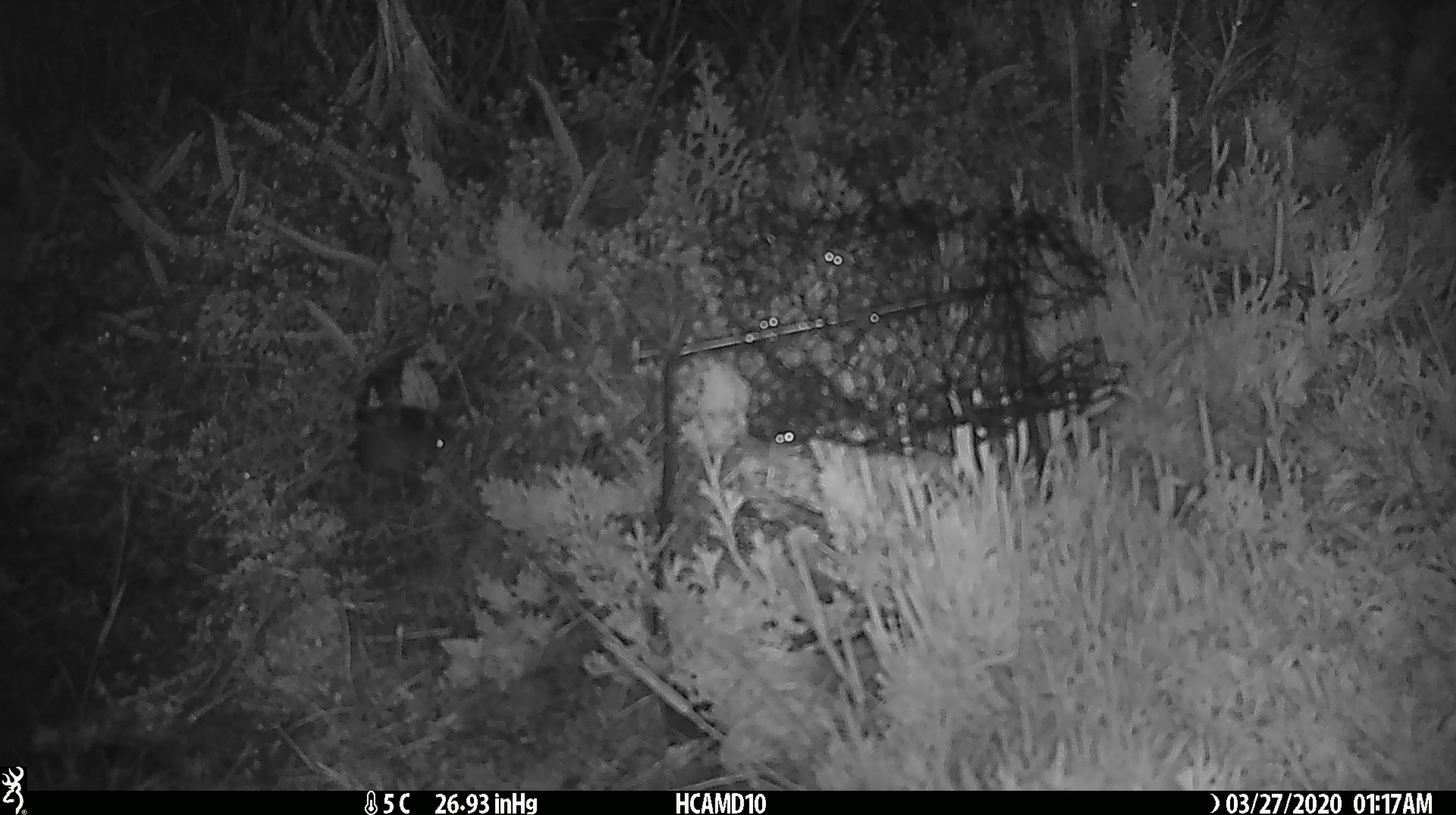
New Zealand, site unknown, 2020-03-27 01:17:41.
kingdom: Animalia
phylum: Chordata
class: Mammalia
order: Rodentia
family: Muridae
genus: Mus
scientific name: Mus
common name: mouse